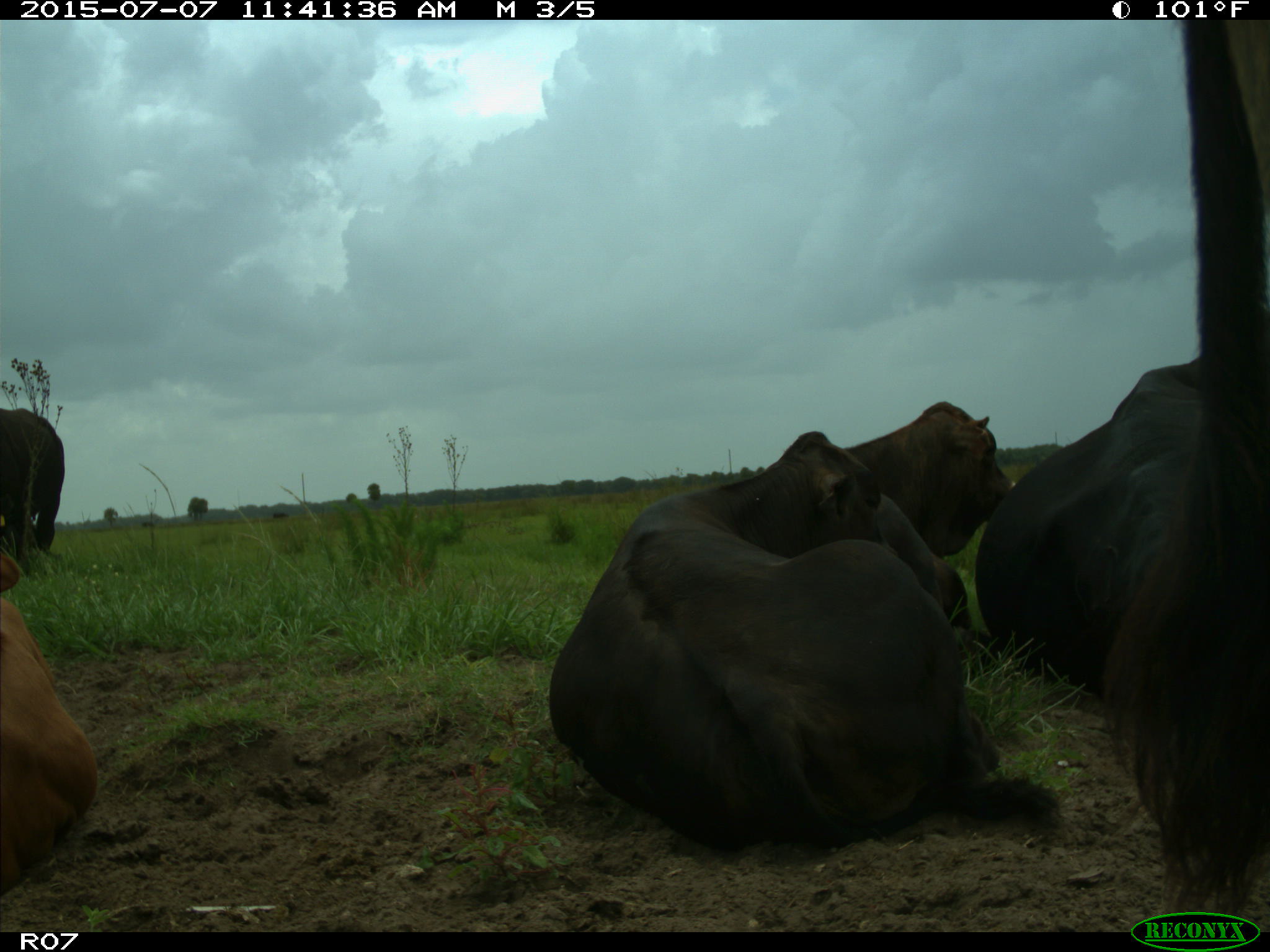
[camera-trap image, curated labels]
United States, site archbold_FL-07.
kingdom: Animalia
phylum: Chordata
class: Mammalia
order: Artiodactyla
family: Bovidae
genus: Bos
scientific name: Bos taurus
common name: domestic cow